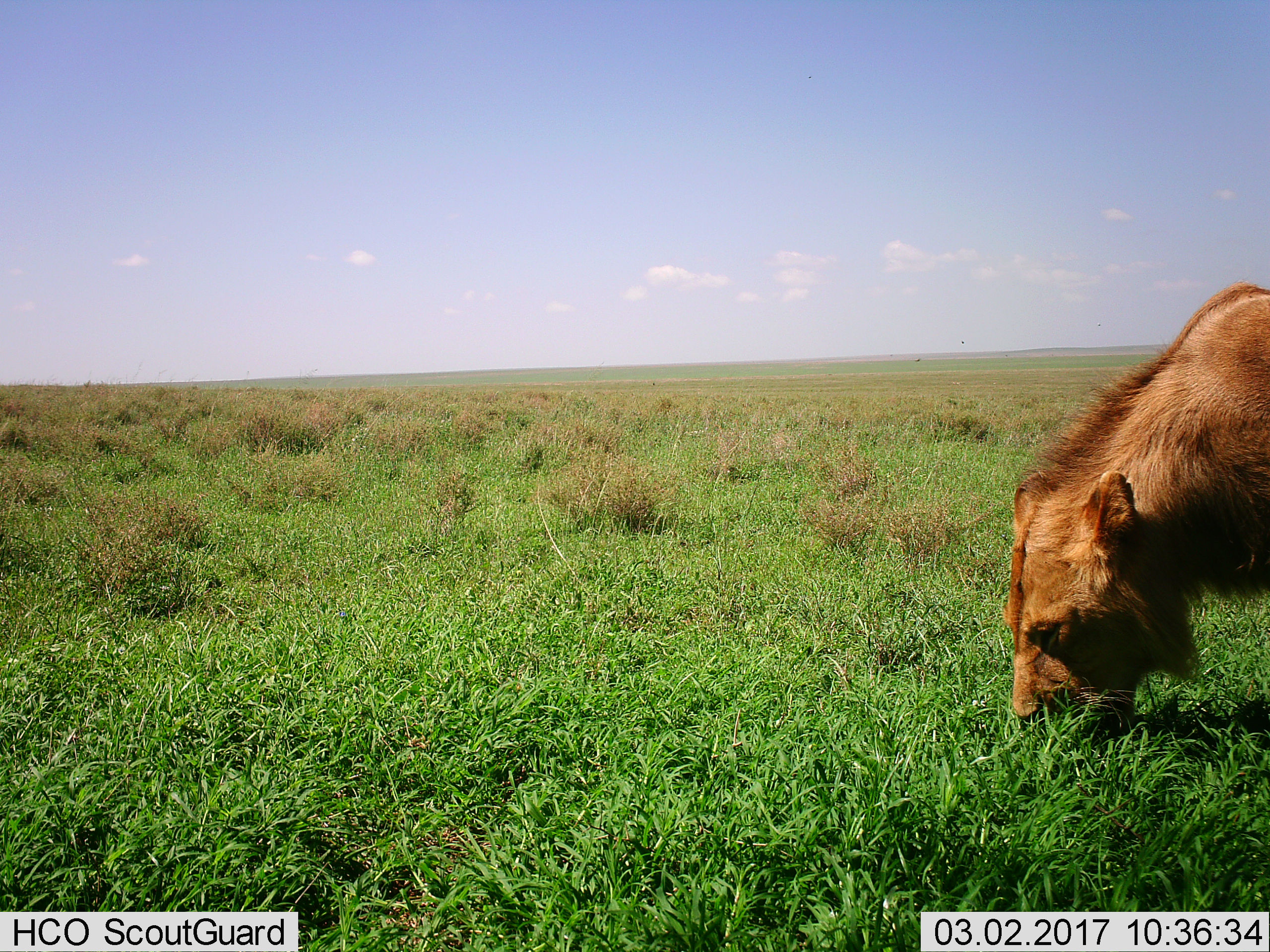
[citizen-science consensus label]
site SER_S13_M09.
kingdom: Animalia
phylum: Chordata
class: Mammalia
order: Carnivora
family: Felidae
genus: Panthera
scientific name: Panthera leo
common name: lion female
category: lionfemale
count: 1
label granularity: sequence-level